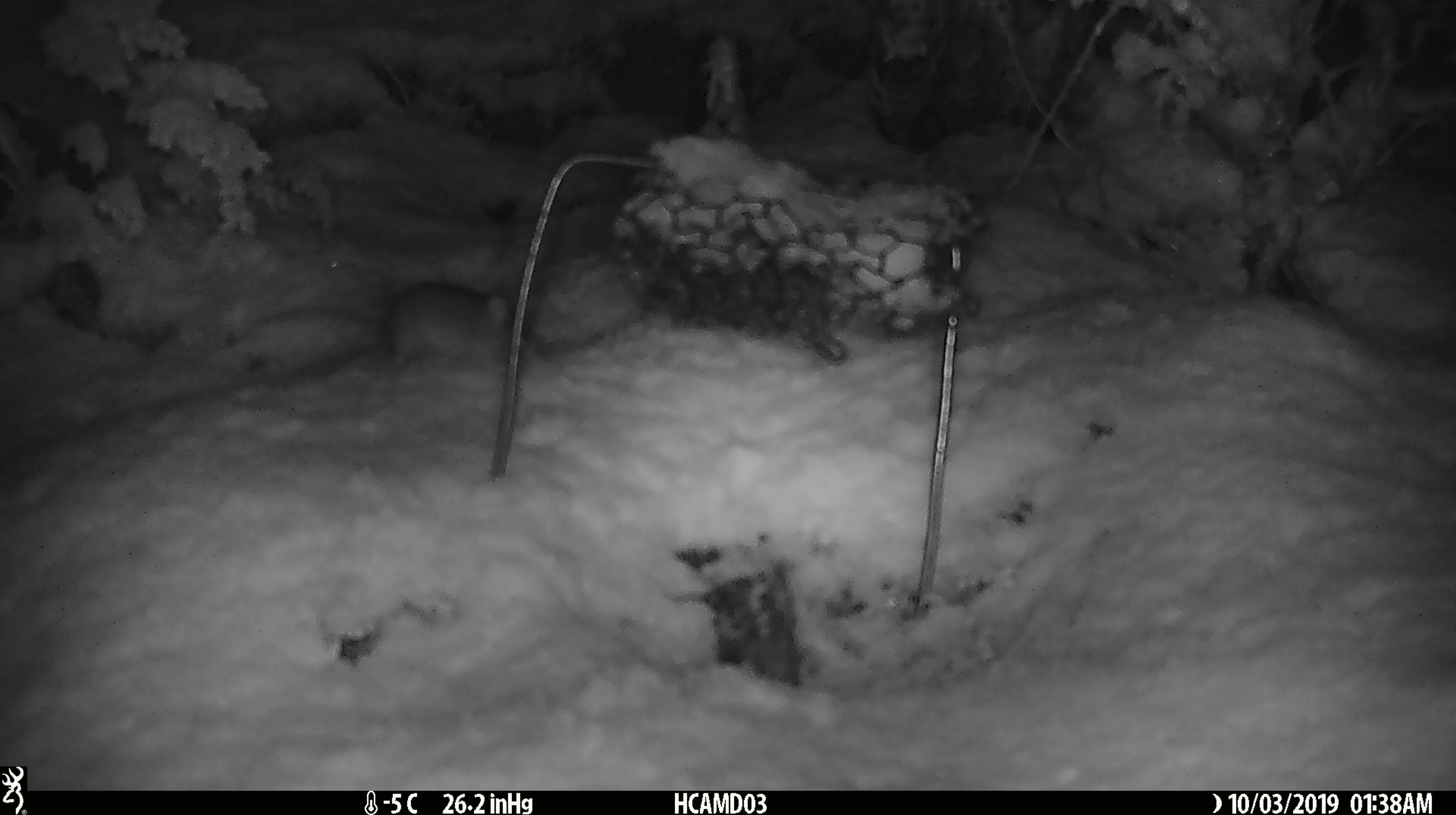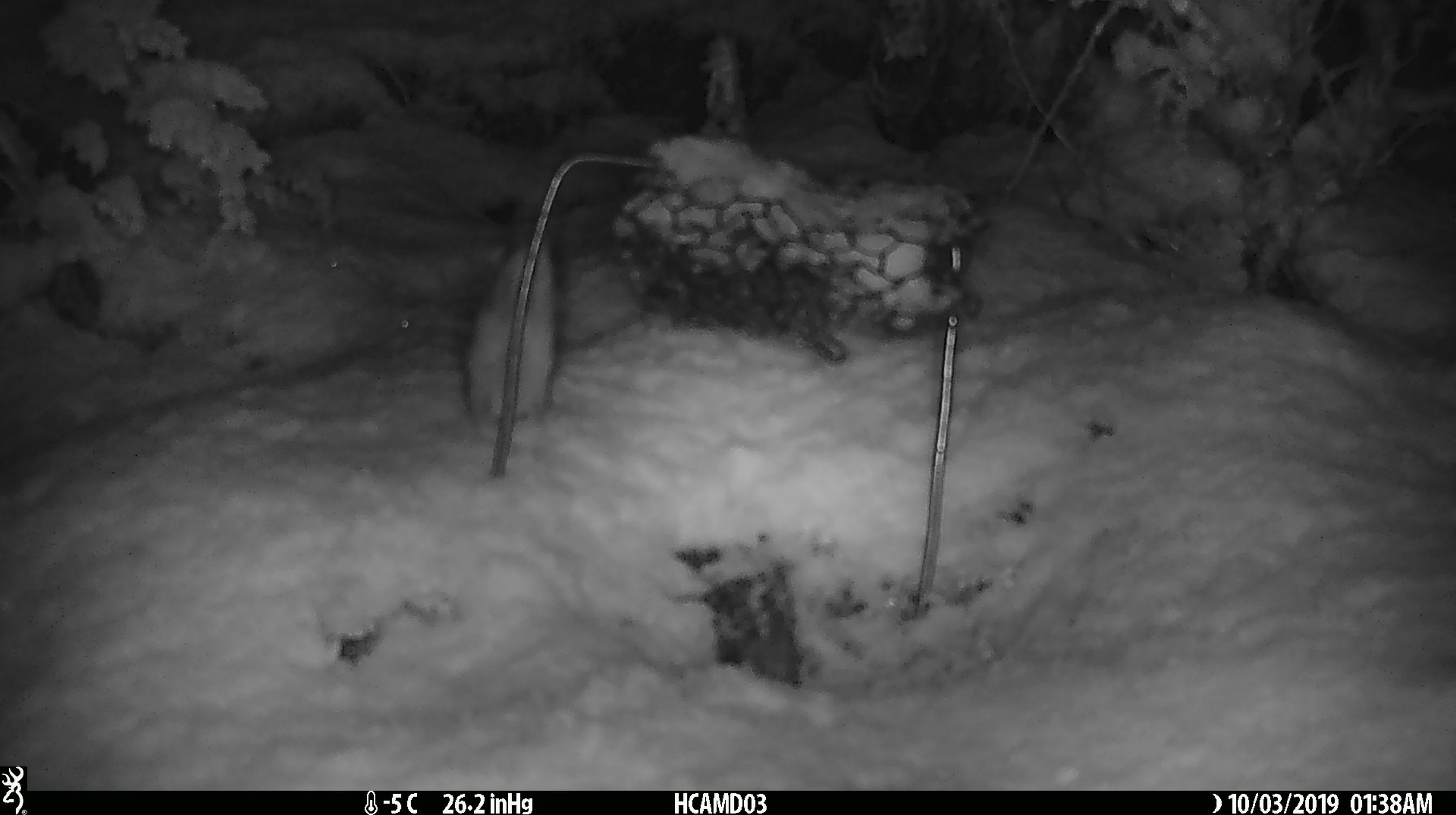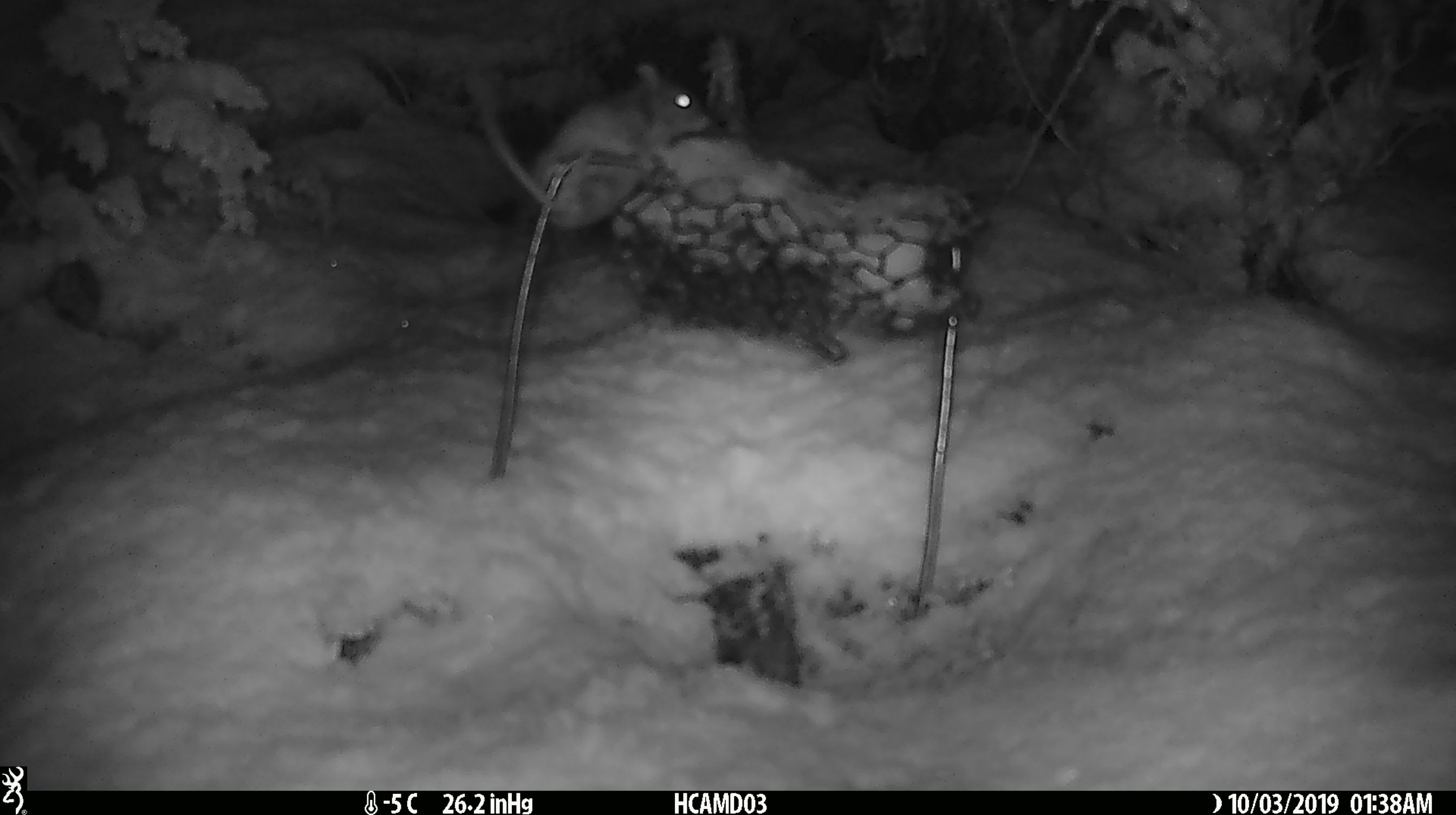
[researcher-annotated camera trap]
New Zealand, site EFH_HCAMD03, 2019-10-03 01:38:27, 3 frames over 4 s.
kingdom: Animalia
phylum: Chordata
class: Mammalia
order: Rodentia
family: Muridae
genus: Mus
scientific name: Mus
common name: mouse